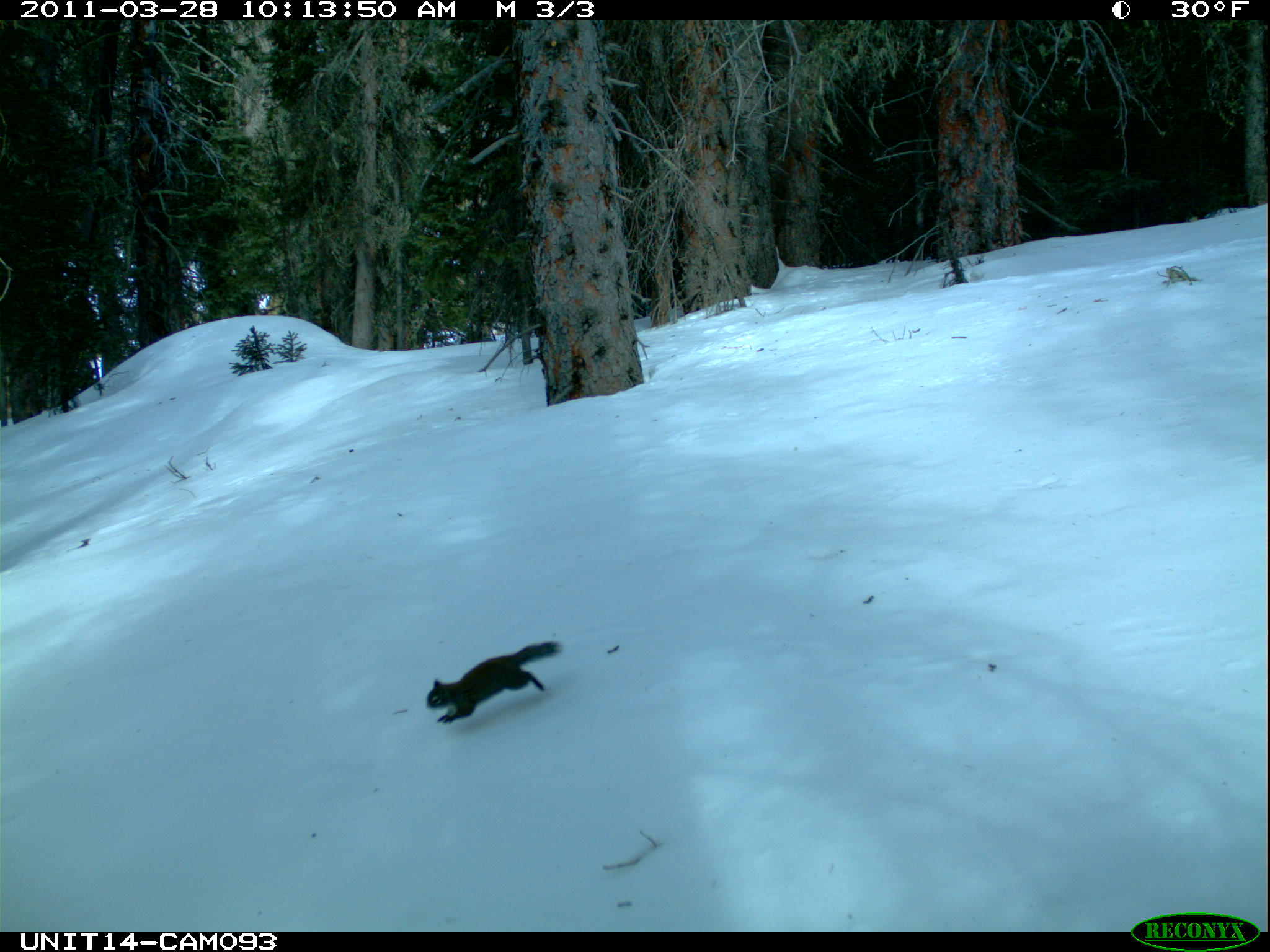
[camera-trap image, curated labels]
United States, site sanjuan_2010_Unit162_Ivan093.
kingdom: Animalia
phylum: Chordata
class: Mammalia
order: Rodentia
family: Sciuridae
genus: Tamiasciurus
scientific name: Tamiasciurus hudsonicus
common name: american red squirrel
Tamiasciurus hudsonicus (american red squirrel).